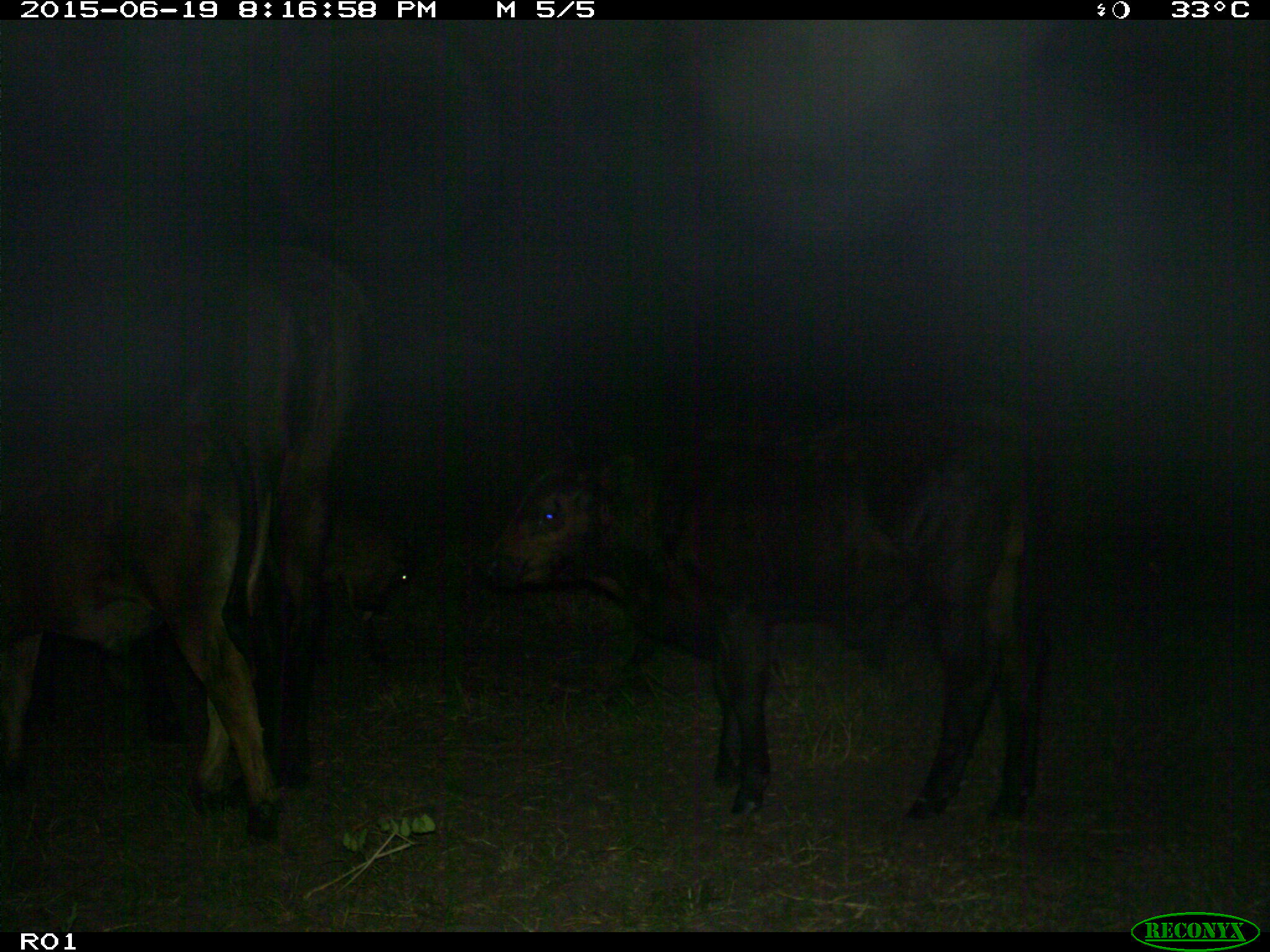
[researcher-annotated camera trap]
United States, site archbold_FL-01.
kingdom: Animalia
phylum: Chordata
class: Mammalia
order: Artiodactyla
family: Bovidae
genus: Bos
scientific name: Bos taurus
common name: domestic cow